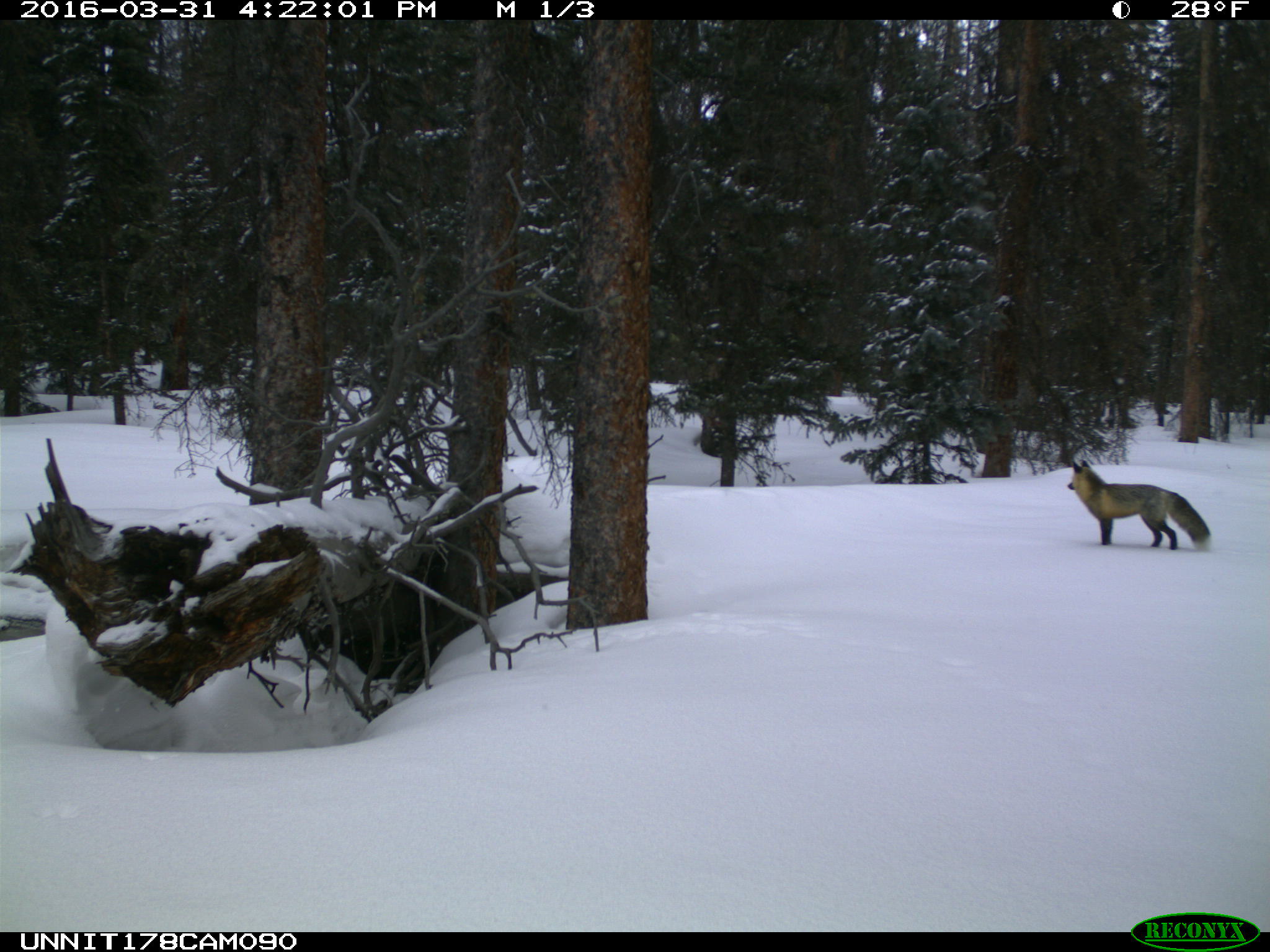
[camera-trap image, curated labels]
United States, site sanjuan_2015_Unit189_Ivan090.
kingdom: Animalia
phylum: Chordata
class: Mammalia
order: Carnivora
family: Canidae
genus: Vulpes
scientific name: Vulpes vulpes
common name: red fox